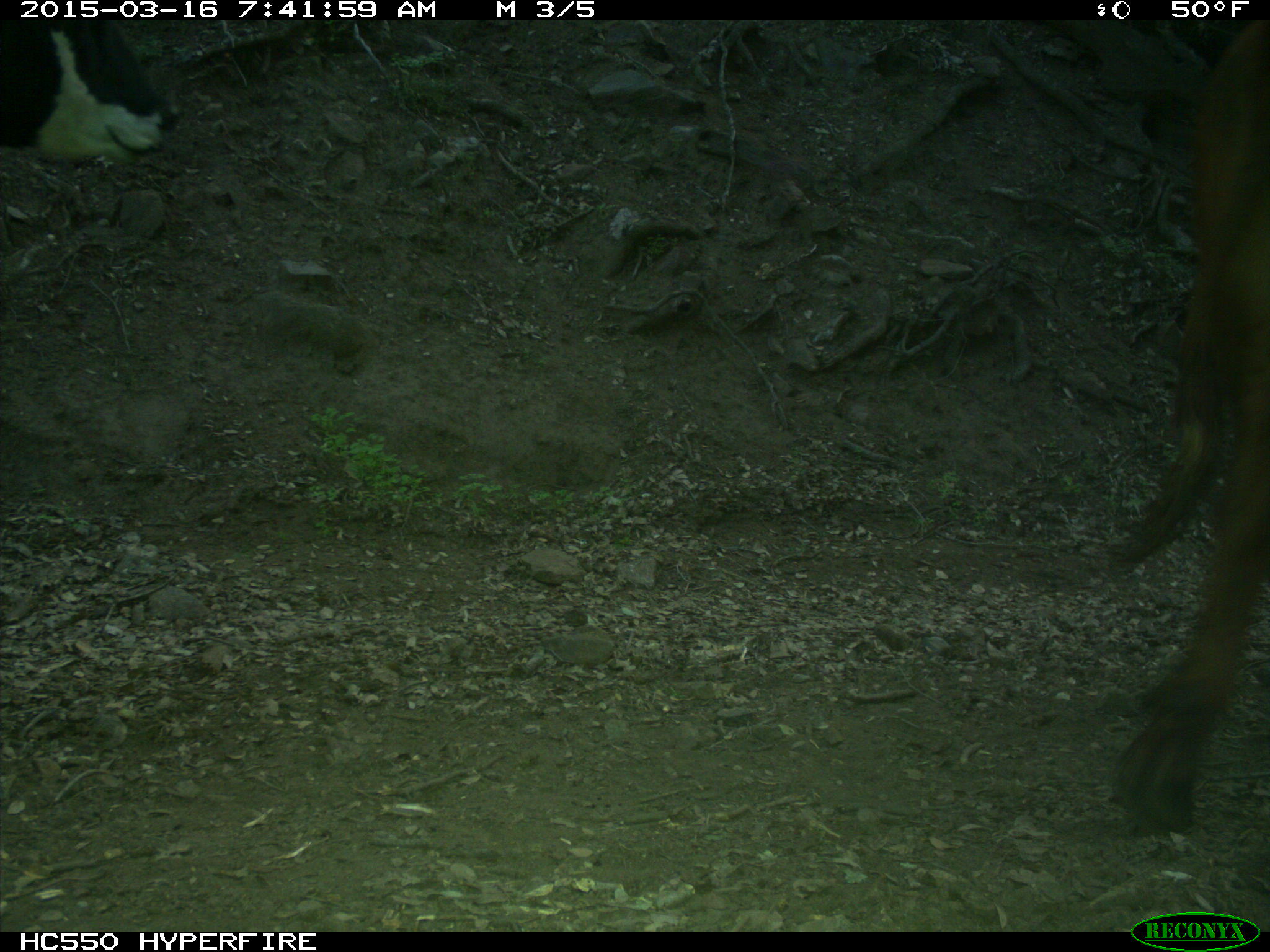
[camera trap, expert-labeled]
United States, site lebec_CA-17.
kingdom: Animalia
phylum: Chordata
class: Mammalia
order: Artiodactyla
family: Bovidae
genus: Bos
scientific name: Bos taurus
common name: domestic cow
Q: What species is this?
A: Bos taurus (domestic cow).